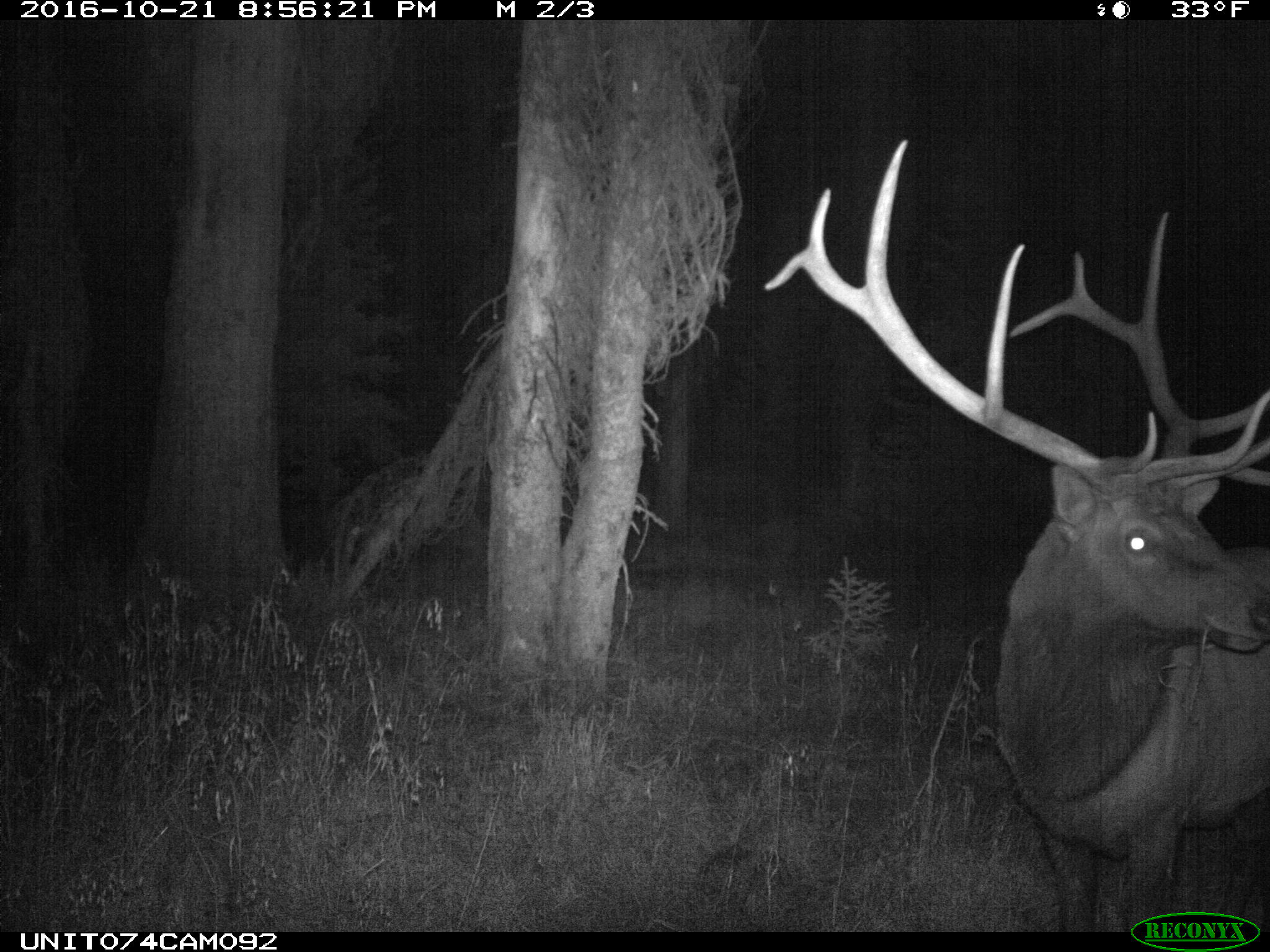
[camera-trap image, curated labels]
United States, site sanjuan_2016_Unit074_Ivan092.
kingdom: Animalia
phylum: Chordata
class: Mammalia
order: Artiodactyla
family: Cervidae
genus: Cervus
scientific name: Cervus elaphus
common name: red deer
Cervus elaphus (red deer).